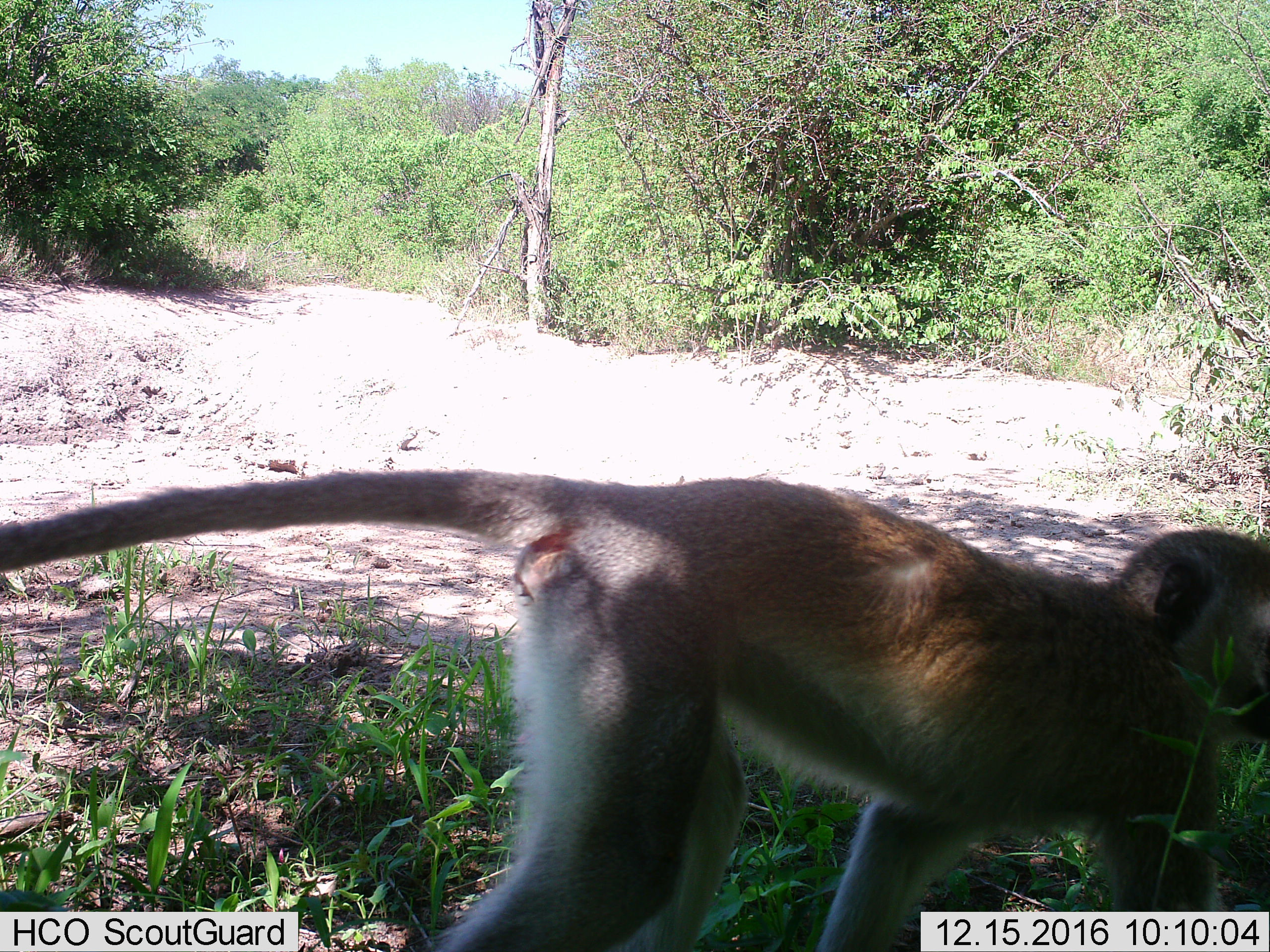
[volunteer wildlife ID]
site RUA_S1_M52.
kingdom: Animalia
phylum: Chordata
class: Mammalia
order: Primates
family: Cercopithecidae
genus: Chlorocebus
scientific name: Chlorocebus pygerythrus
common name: vervet monkey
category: monkeyvervet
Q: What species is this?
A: Monkeyvervet (vervet monkey) (Chlorocebus pygerythrus).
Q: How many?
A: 1.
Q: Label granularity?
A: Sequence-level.